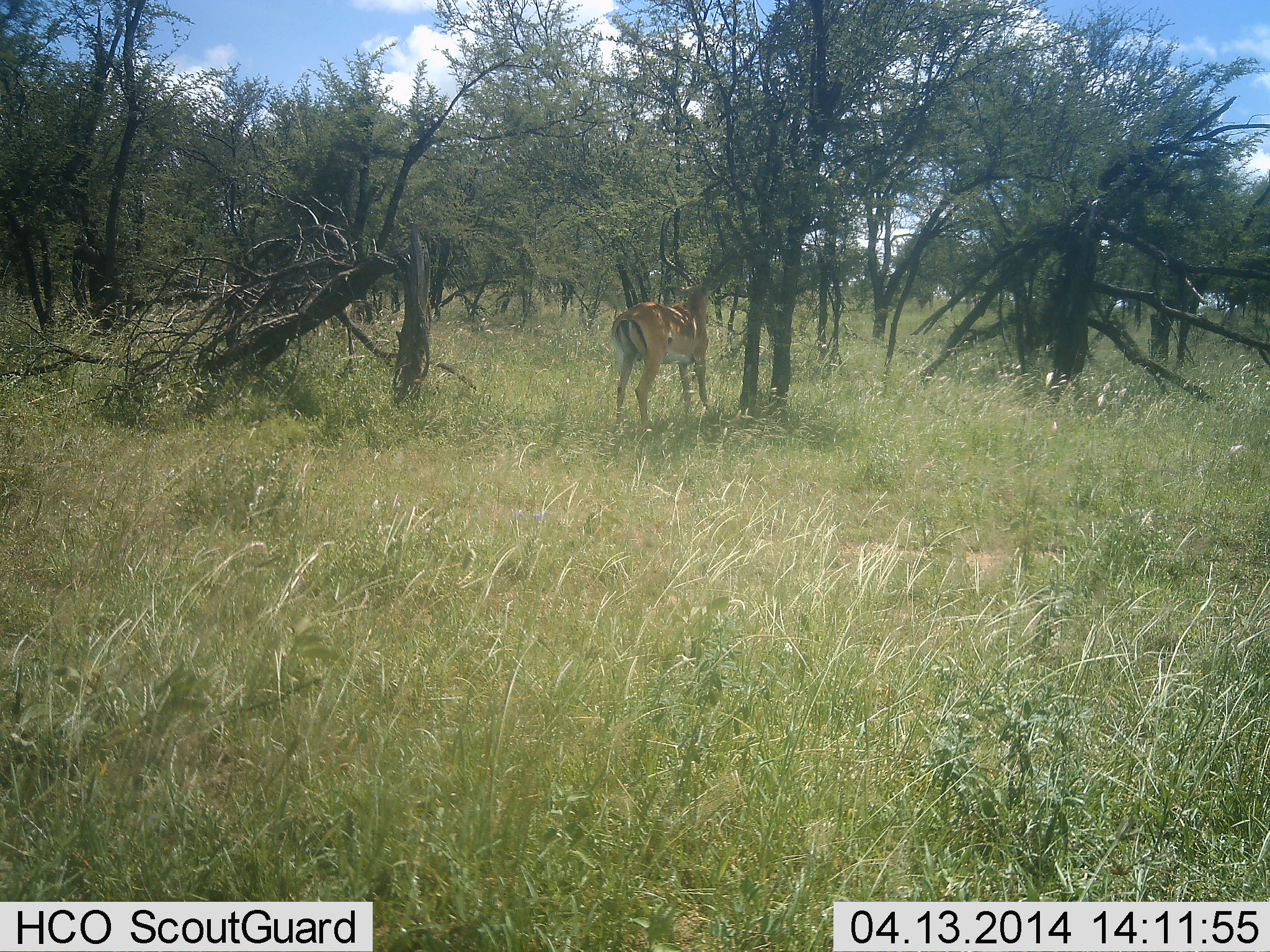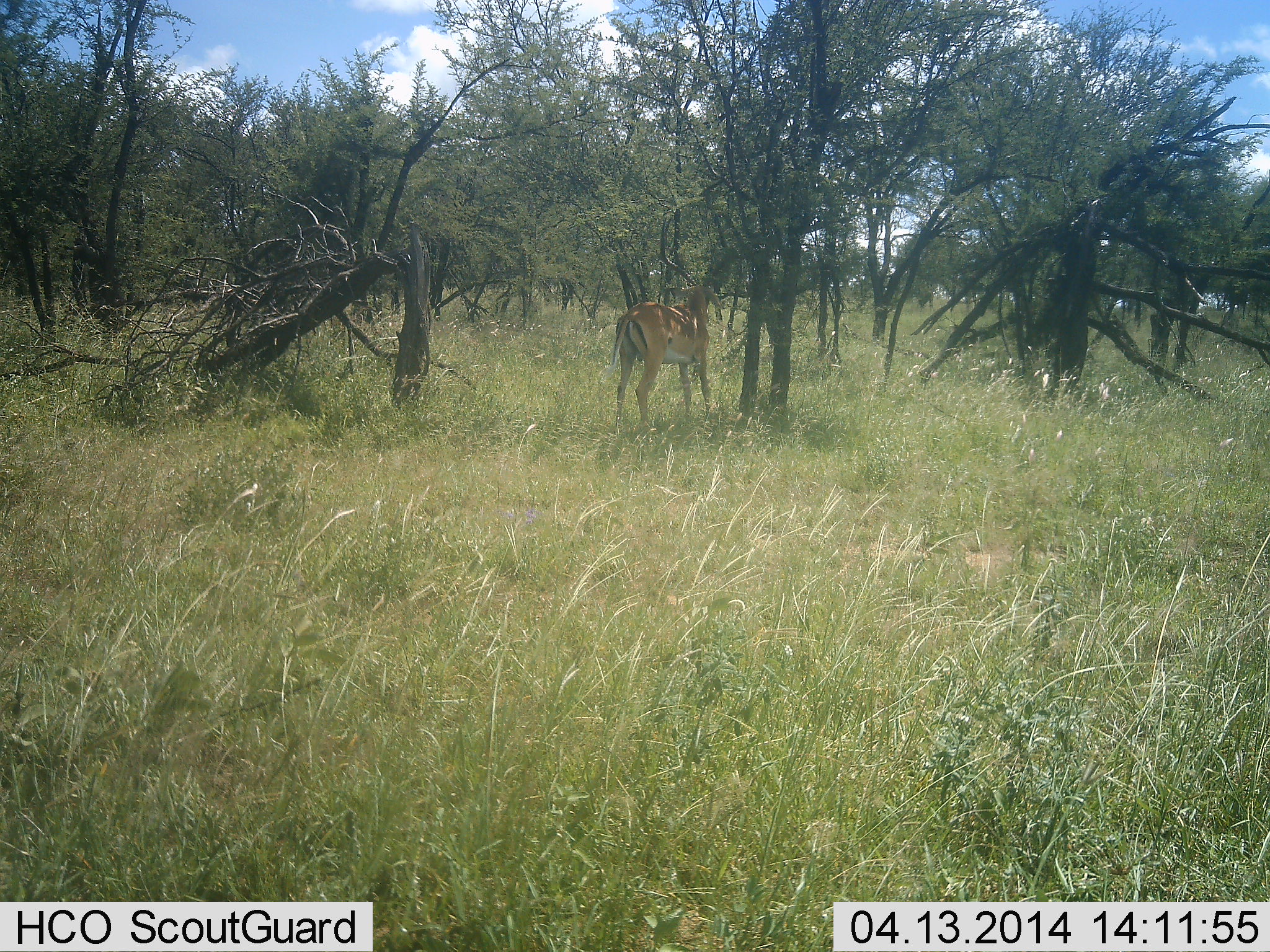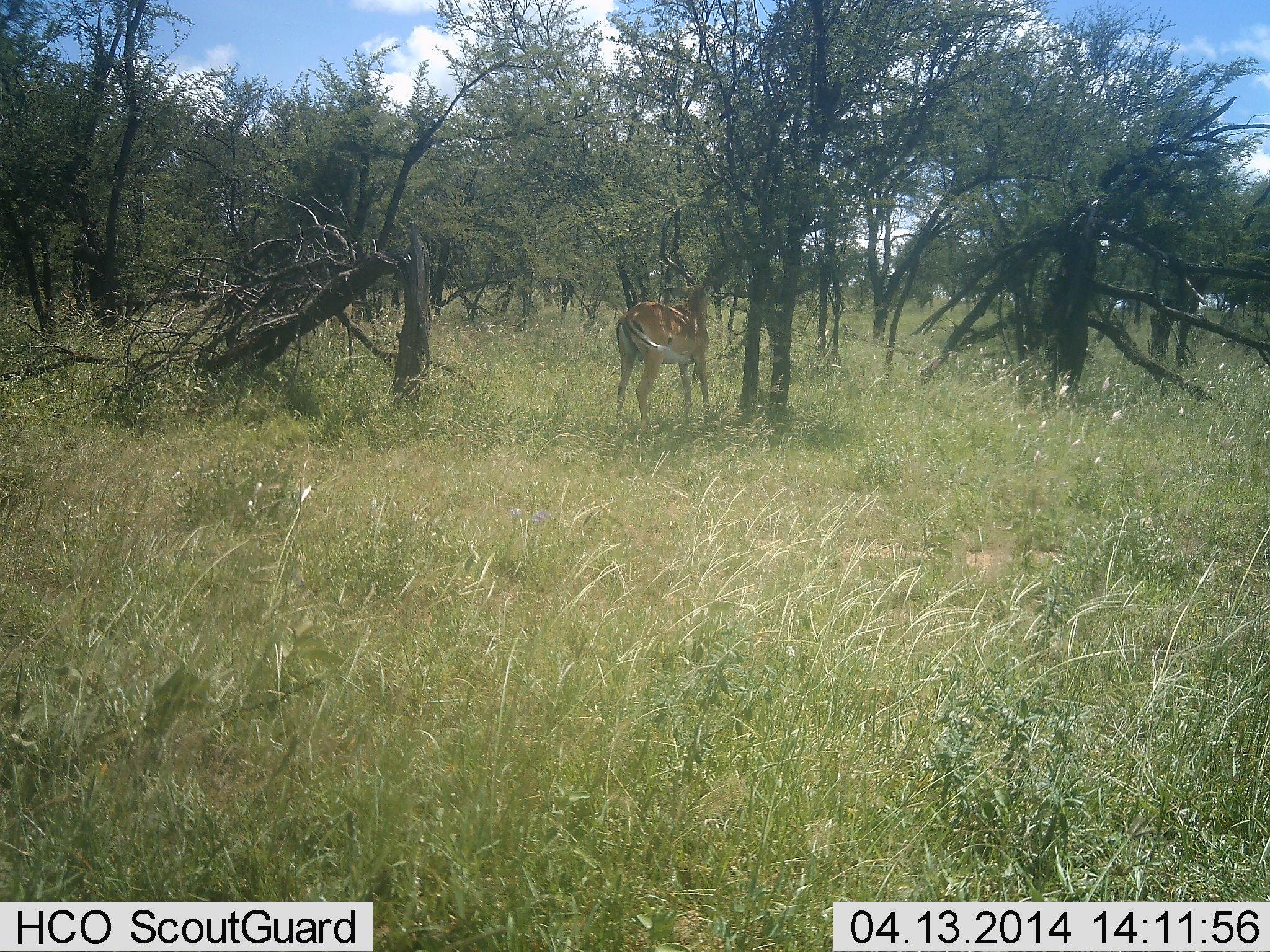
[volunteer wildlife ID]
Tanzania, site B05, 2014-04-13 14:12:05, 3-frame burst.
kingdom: Animalia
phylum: Chordata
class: Mammalia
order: Artiodactyla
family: Bovidae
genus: Aepyceros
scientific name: Aepyceros melampus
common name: impala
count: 1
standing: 90%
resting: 0%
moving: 0%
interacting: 0%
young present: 0%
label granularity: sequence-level